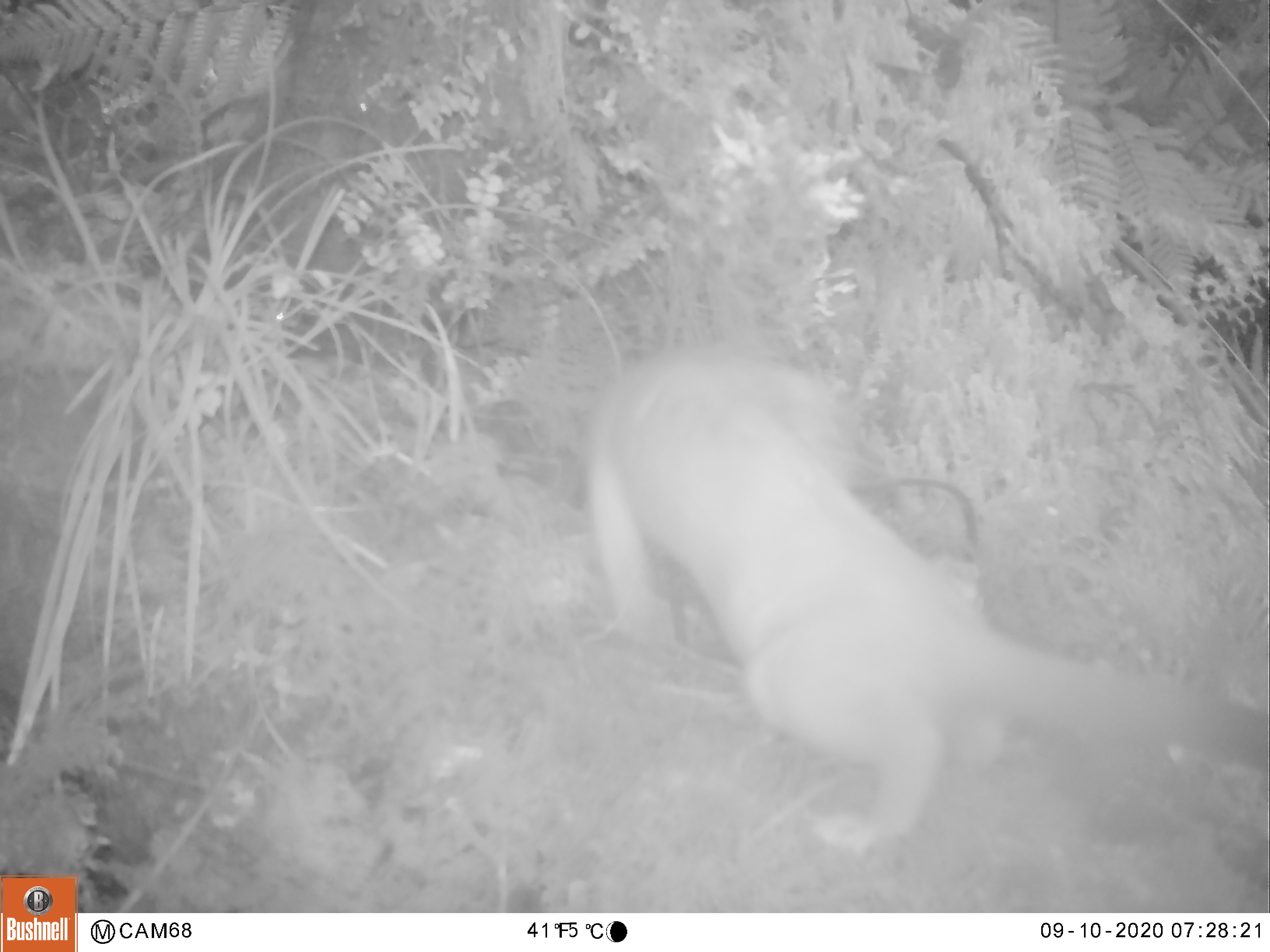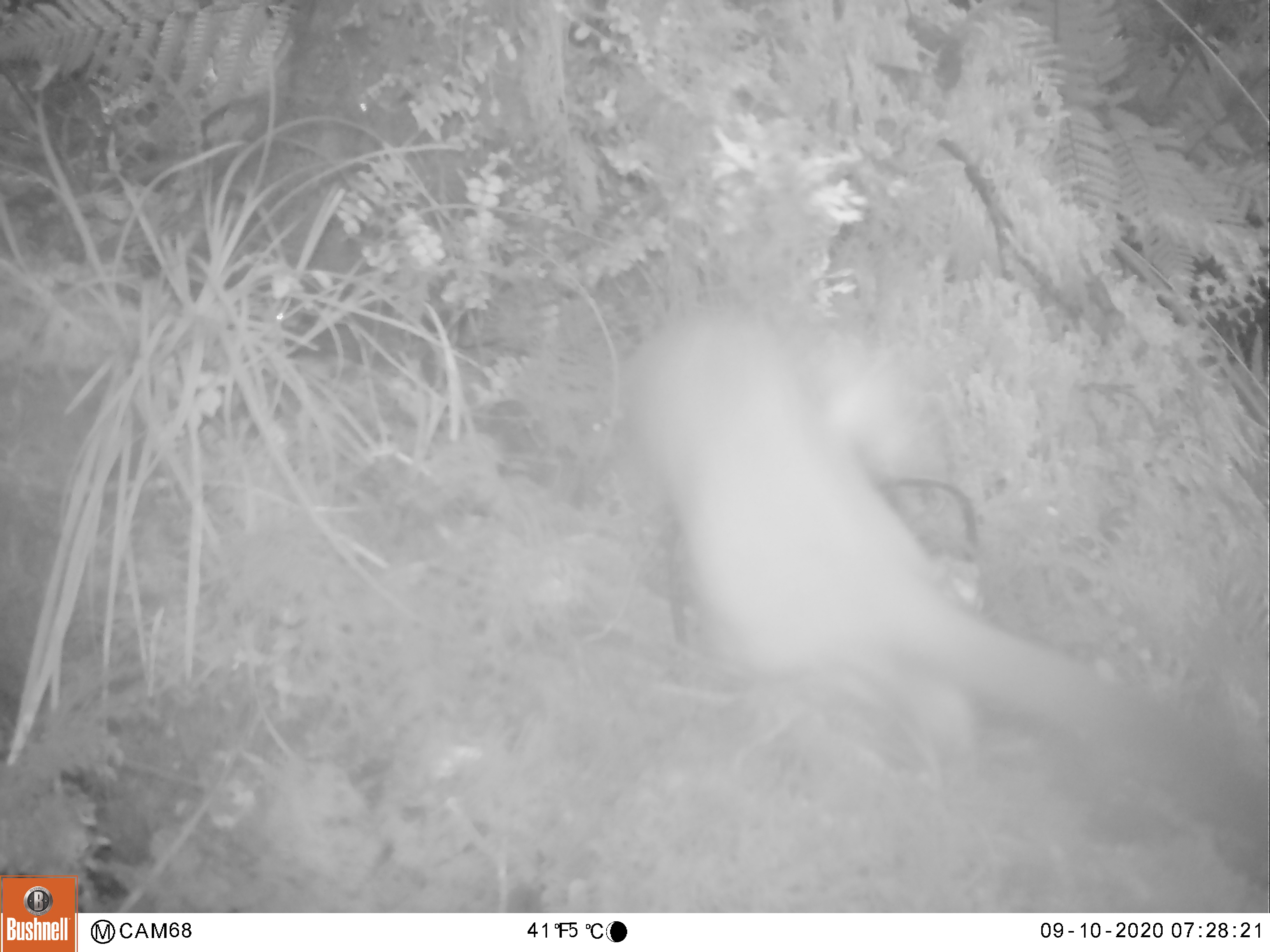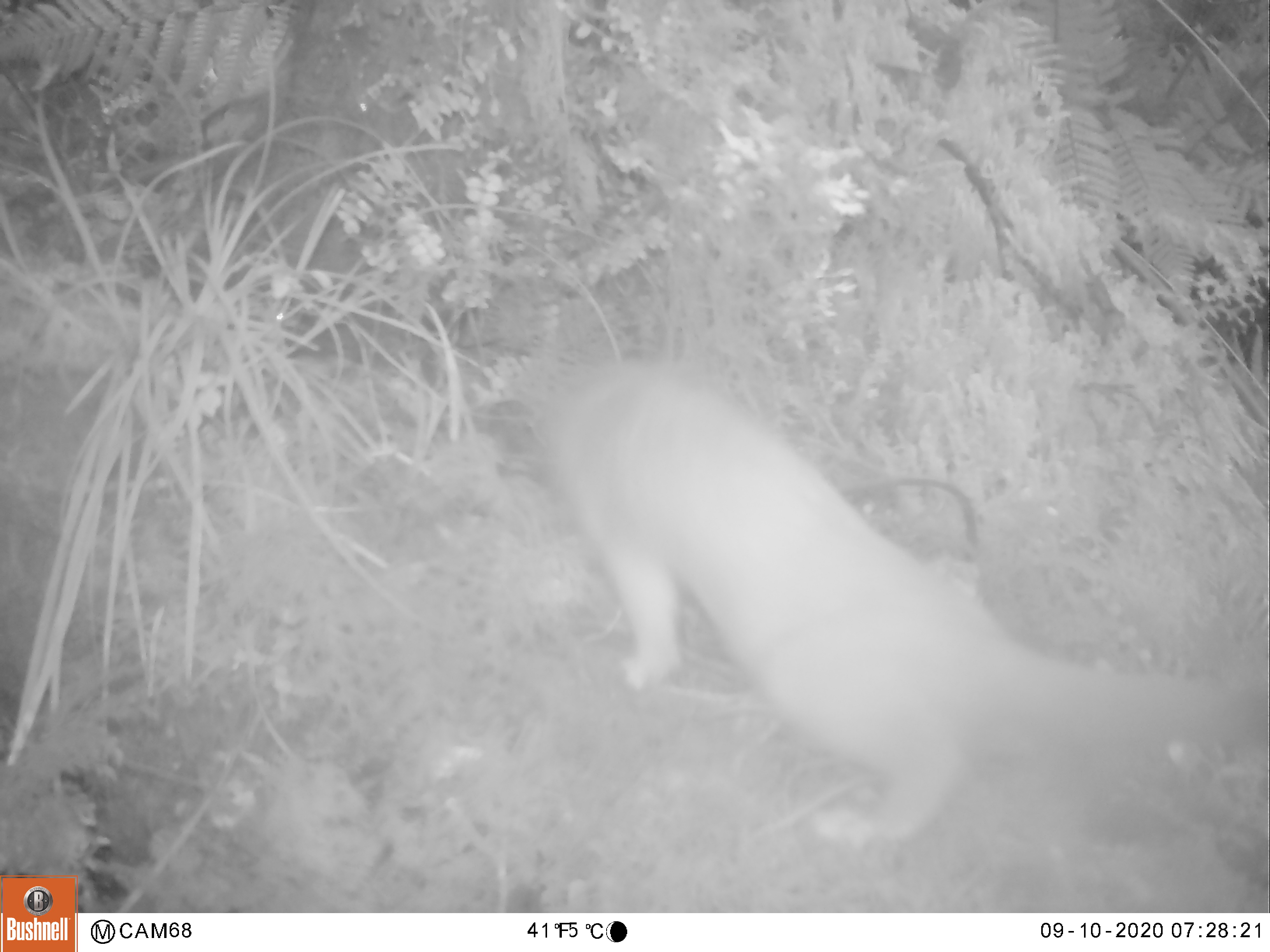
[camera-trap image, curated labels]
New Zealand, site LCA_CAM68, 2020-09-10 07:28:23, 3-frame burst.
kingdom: Animalia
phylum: Chordata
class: Mammalia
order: Carnivora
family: Mustelidae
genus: Mustela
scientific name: Mustela erminea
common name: stoat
Stoat (Mustela erminea).